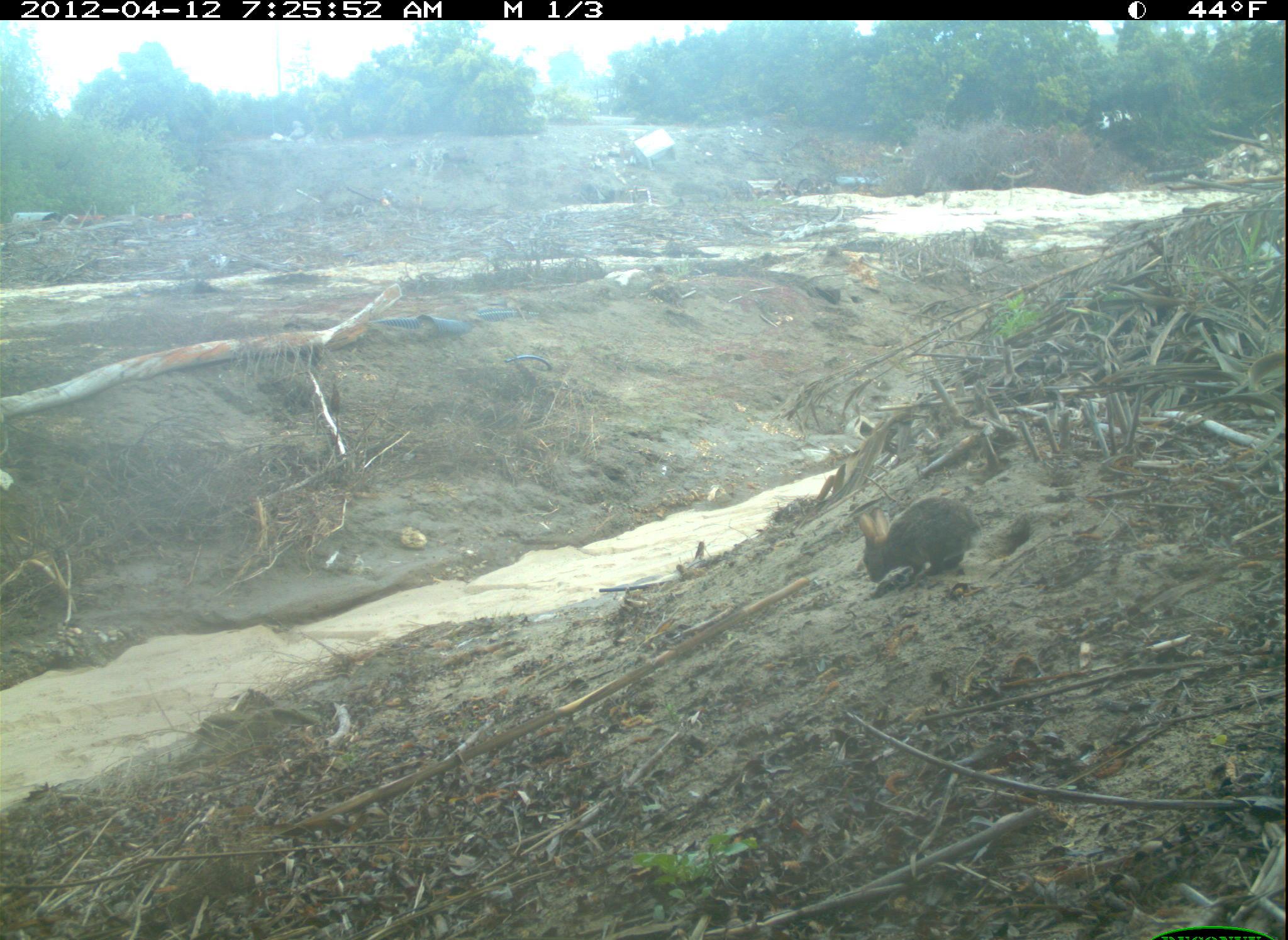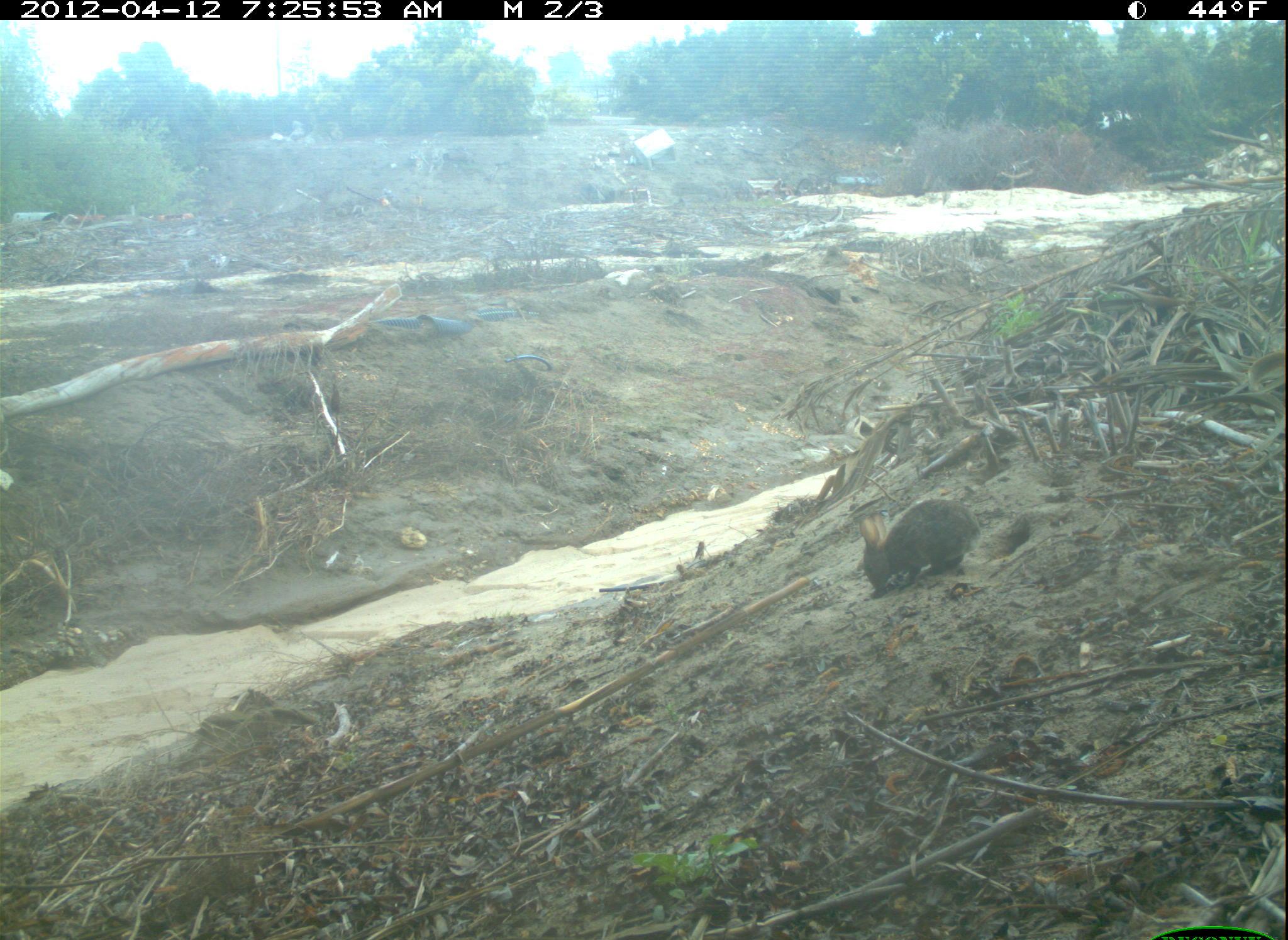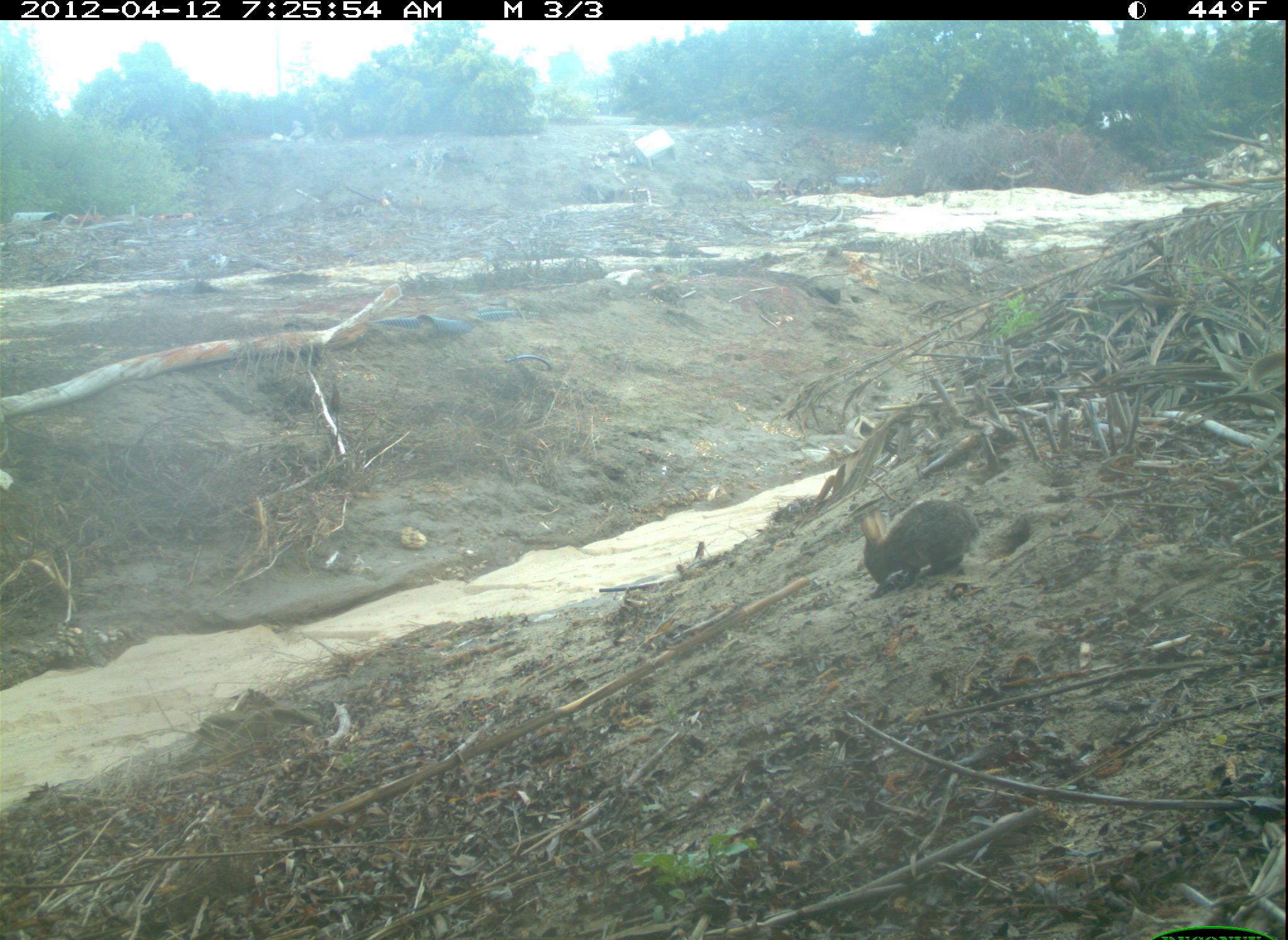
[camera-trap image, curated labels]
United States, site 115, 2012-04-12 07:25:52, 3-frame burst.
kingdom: Animalia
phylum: Chordata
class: Mammalia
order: Lagomorpha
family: Leporidae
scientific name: Leporidae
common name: rabbits and hares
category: rabbit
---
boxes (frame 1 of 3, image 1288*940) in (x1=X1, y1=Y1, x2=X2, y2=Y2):
rabbit: (x1=848, y1=483, x2=990, y2=604)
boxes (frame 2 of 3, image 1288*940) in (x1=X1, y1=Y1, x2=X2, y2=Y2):
rabbit: (x1=844, y1=494, x2=1008, y2=601)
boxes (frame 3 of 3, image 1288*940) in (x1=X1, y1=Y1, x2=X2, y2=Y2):
rabbit: (x1=839, y1=490, x2=987, y2=601)